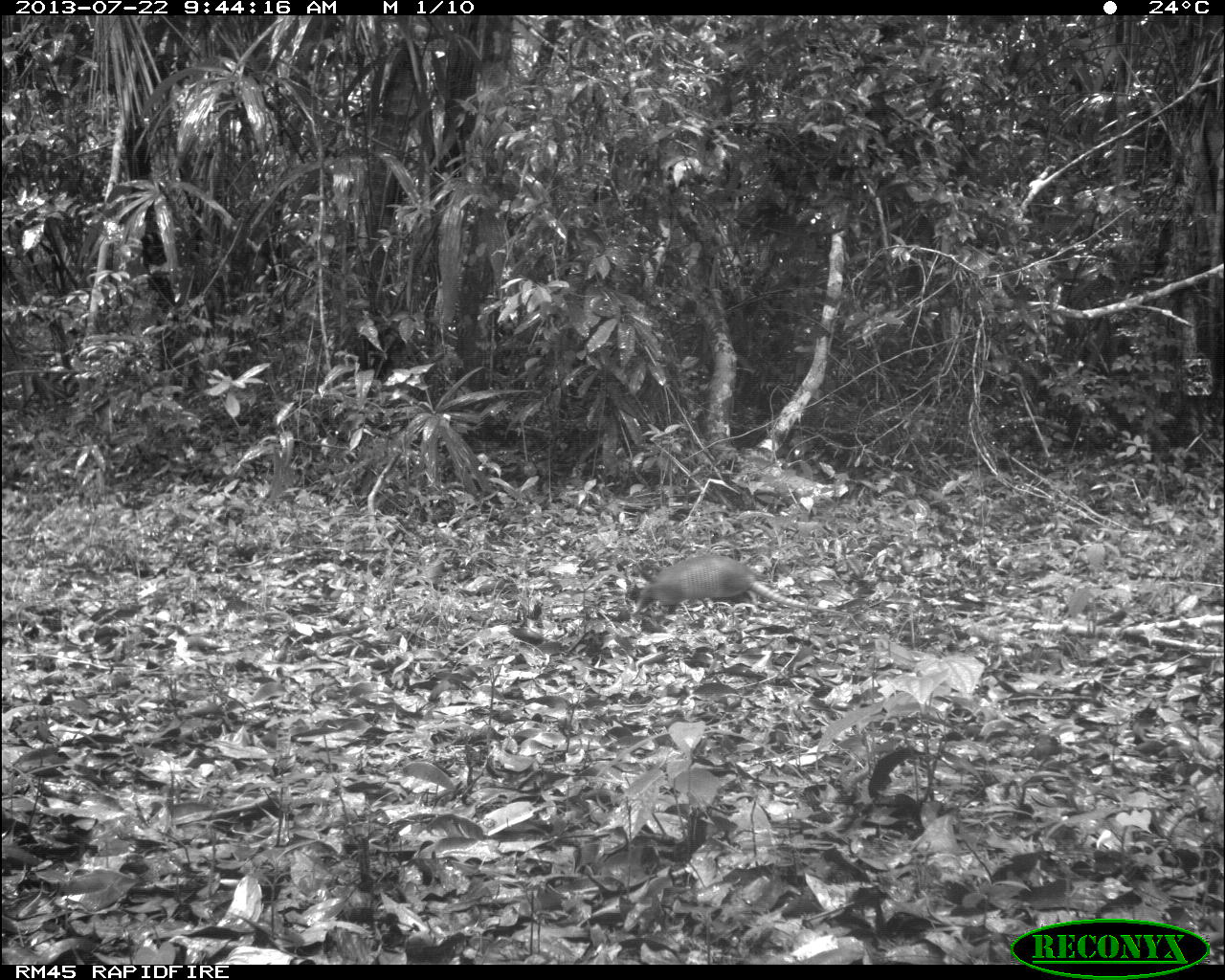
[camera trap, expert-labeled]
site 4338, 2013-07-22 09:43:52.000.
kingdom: Animalia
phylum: Chordata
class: Mammalia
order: Cingulata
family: Dasypodidae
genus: Dasypus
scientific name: Dasypus novemcinctus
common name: nine-banded armadillo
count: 1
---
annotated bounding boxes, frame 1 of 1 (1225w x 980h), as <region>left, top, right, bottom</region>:
dasypus novemcinctus: <region>631, 552, 847, 616</region>